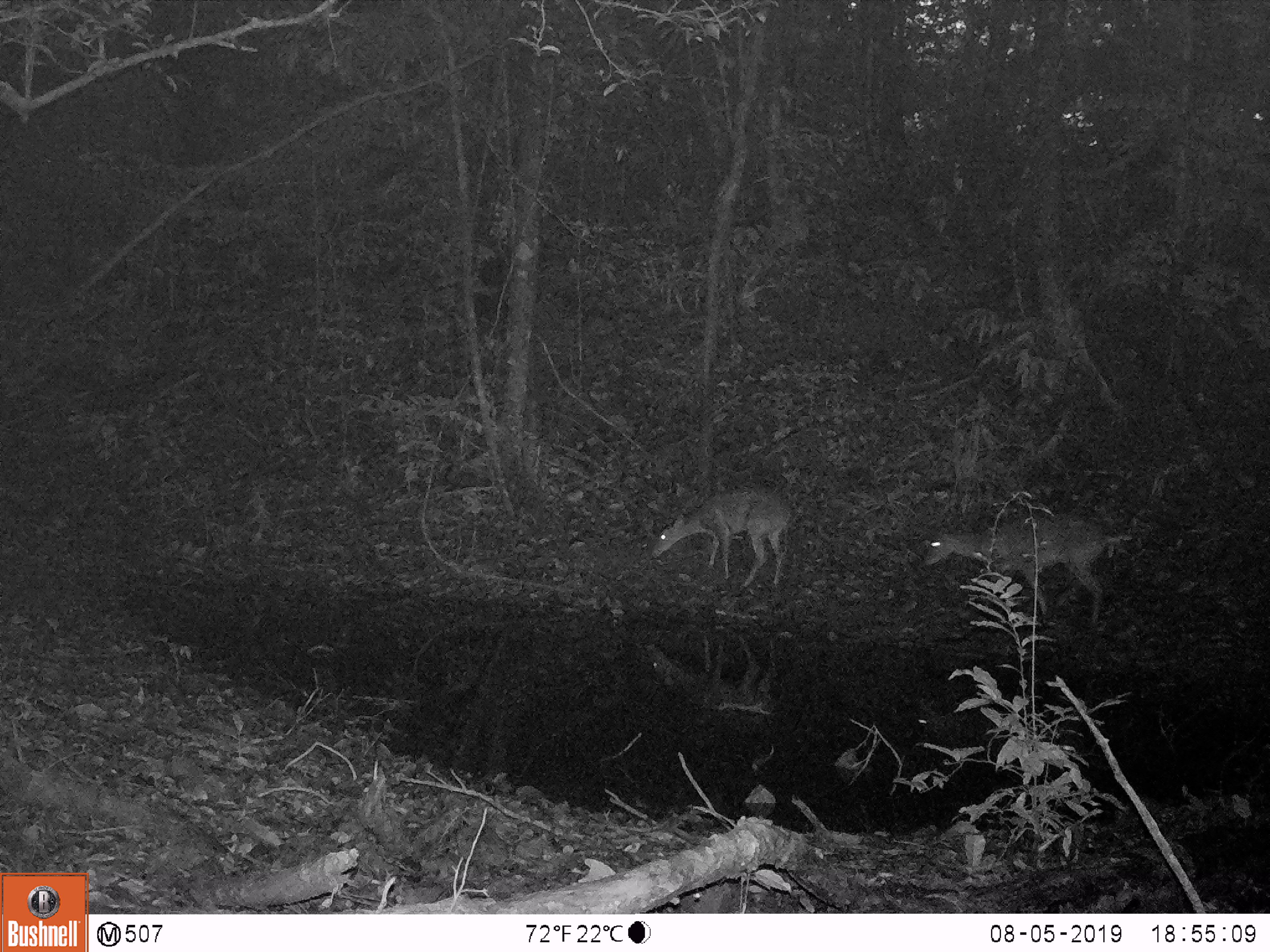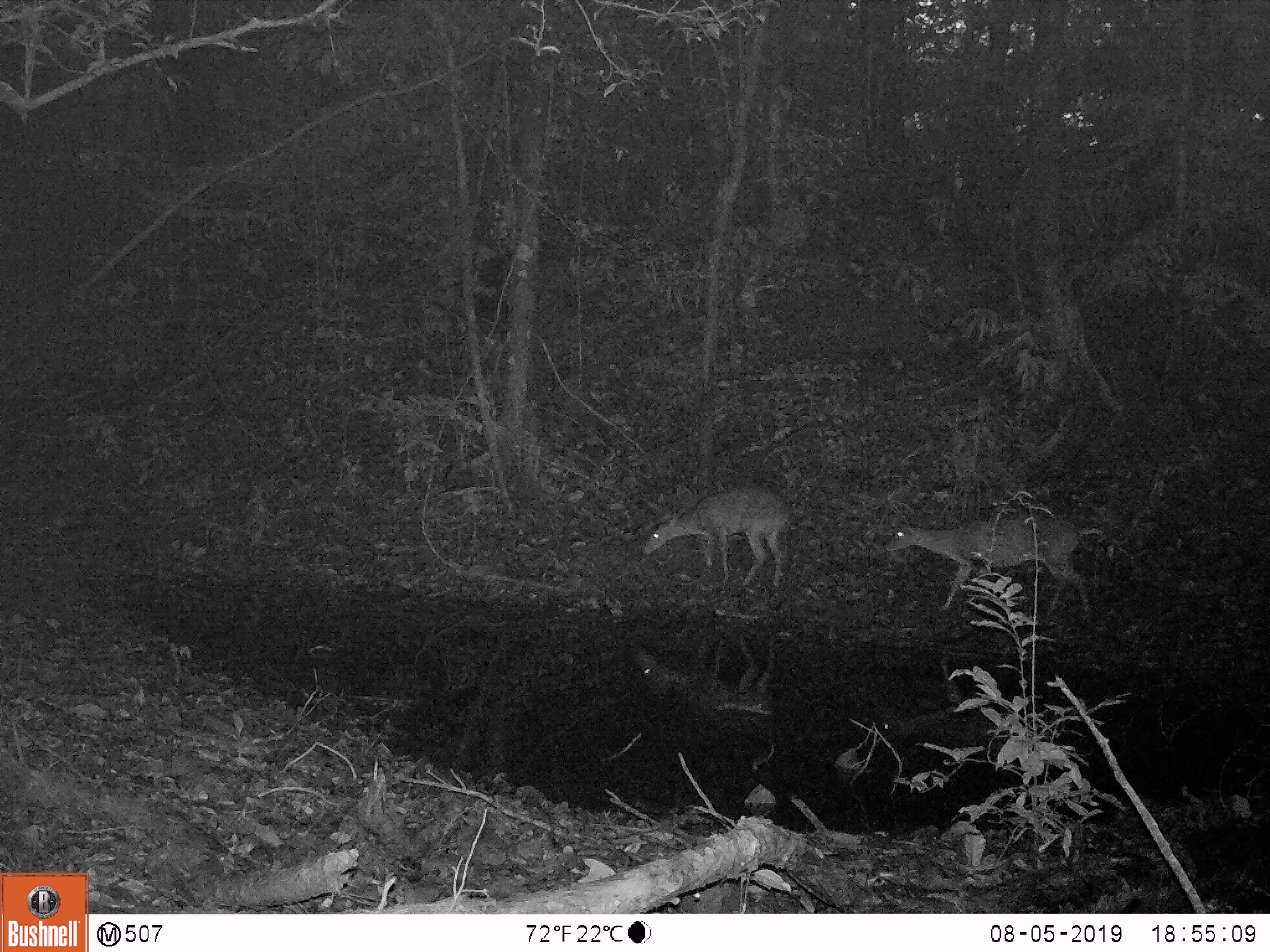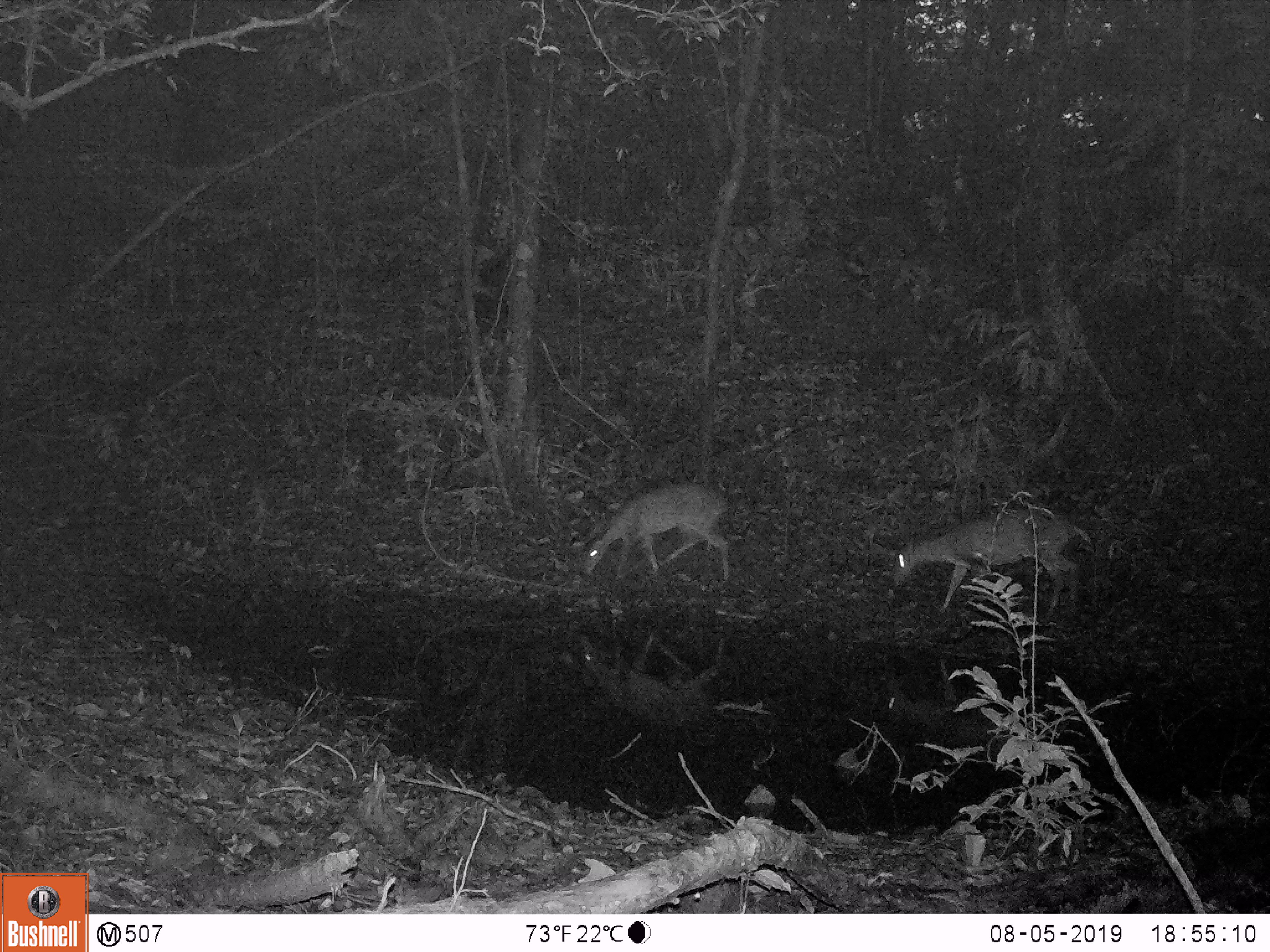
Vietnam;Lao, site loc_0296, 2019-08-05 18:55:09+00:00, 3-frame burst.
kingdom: Animalia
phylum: Chordata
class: Mammalia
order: Artiodactyla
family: Cervidae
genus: Muntiacus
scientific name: Muntiacus vuquangensis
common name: large-antlered muntjac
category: large antlered muntjac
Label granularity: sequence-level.